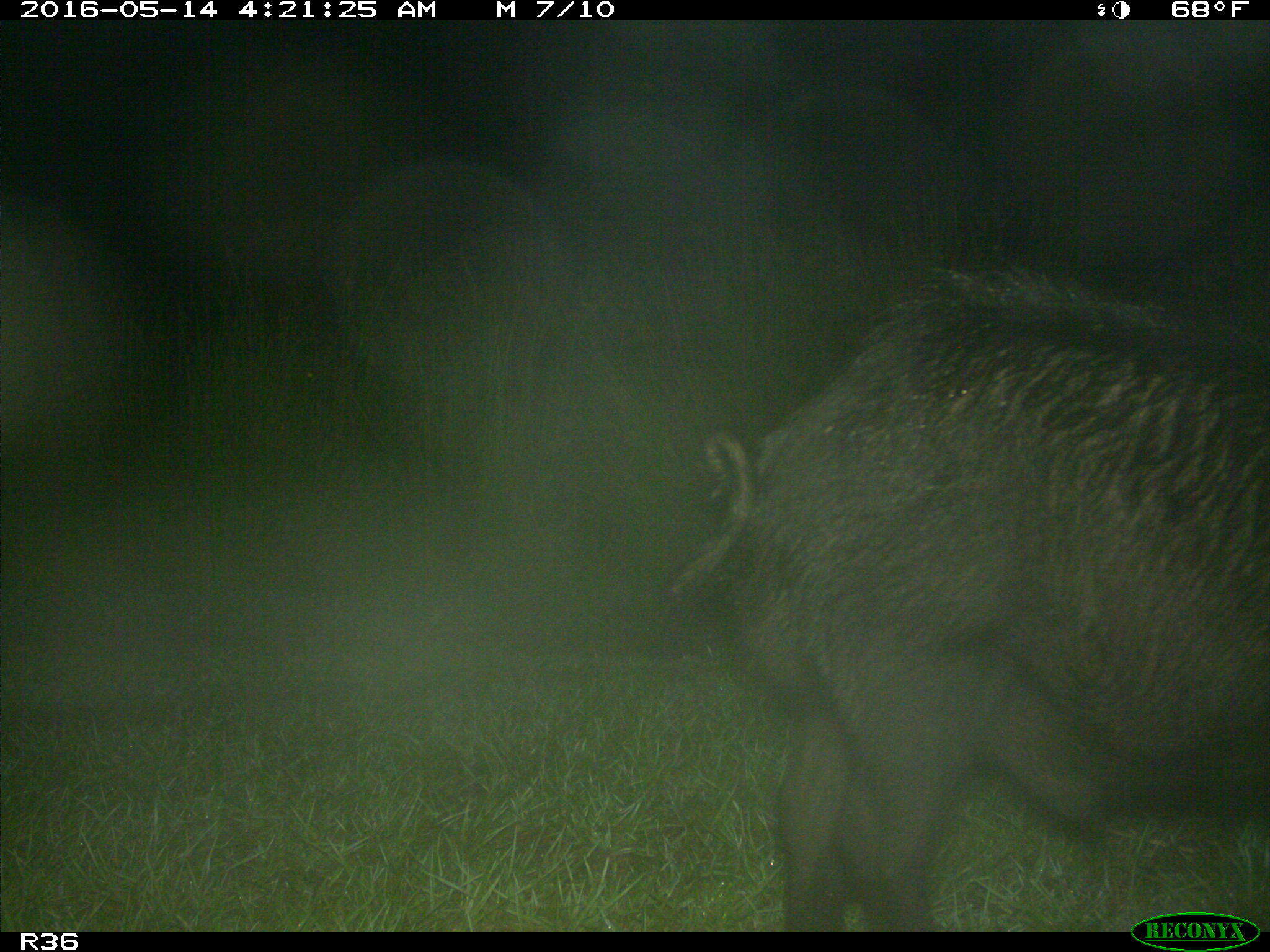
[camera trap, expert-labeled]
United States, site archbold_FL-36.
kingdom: Animalia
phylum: Chordata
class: Mammalia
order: Artiodactyla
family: Suidae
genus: Sus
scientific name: Sus scrofa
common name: wild boar